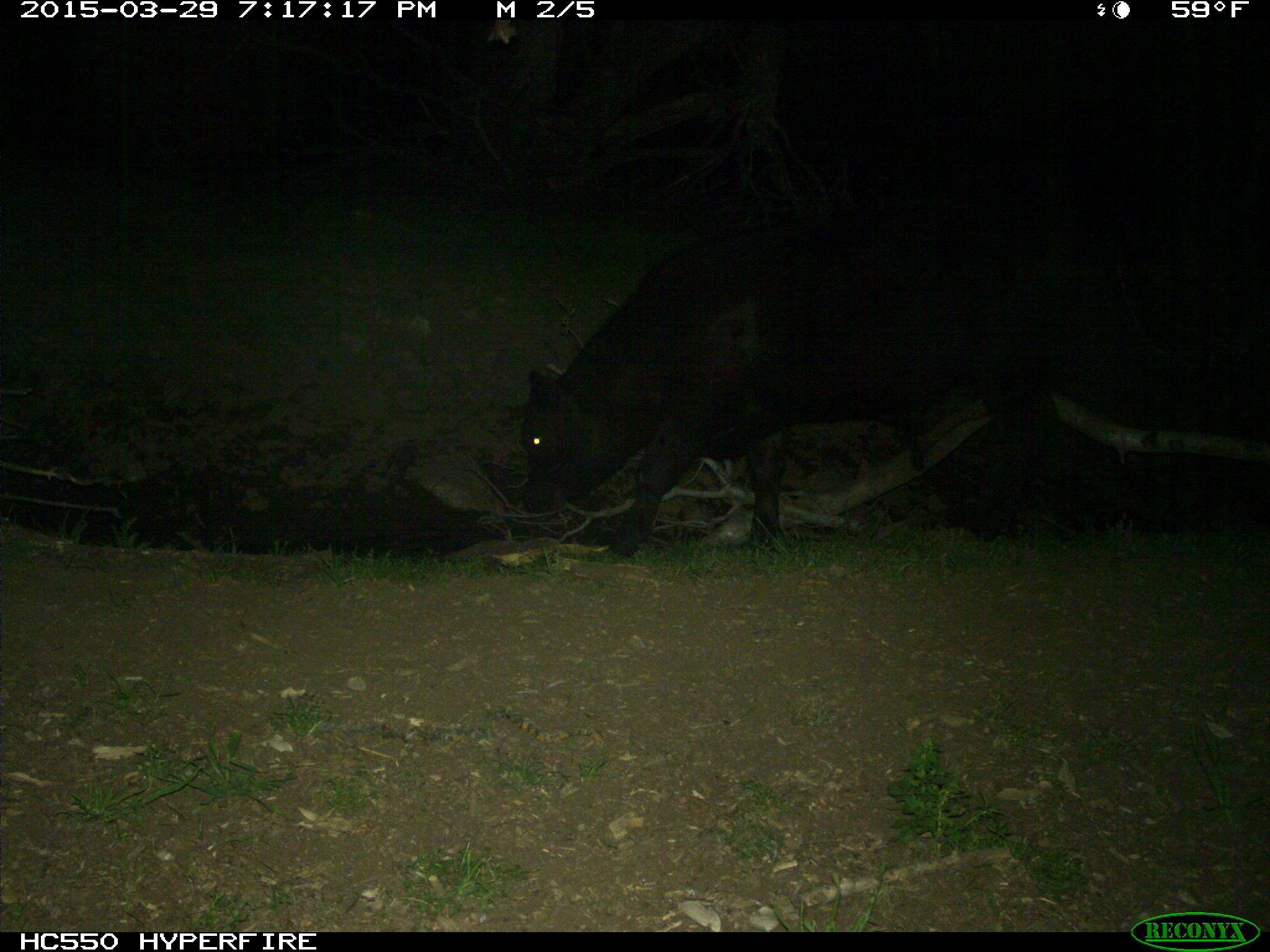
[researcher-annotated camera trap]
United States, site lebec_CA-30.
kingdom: Animalia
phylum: Chordata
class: Mammalia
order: Artiodactyla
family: Bovidae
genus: Bos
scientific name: Bos taurus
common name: domestic cow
Bos taurus (domestic cow).